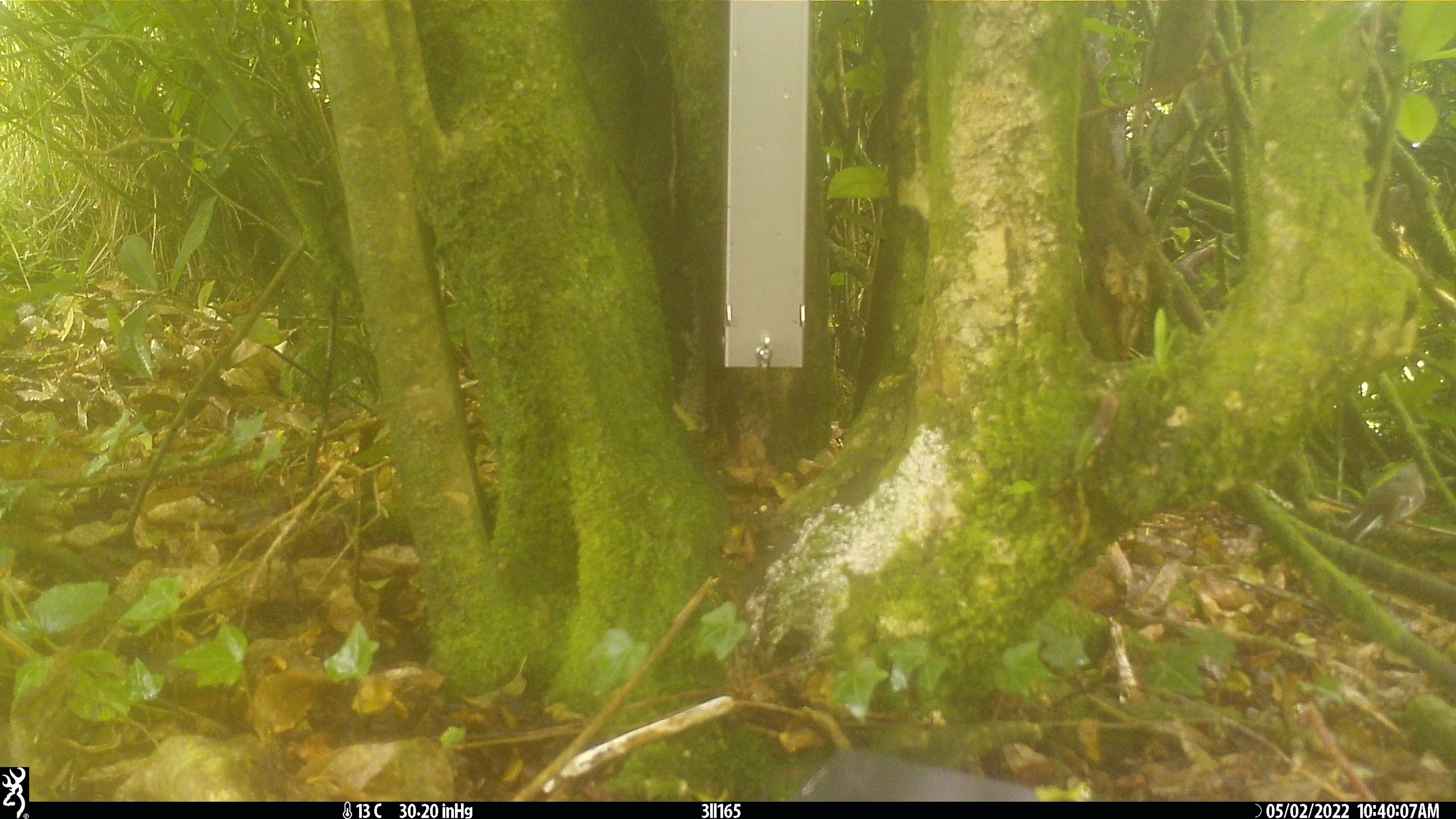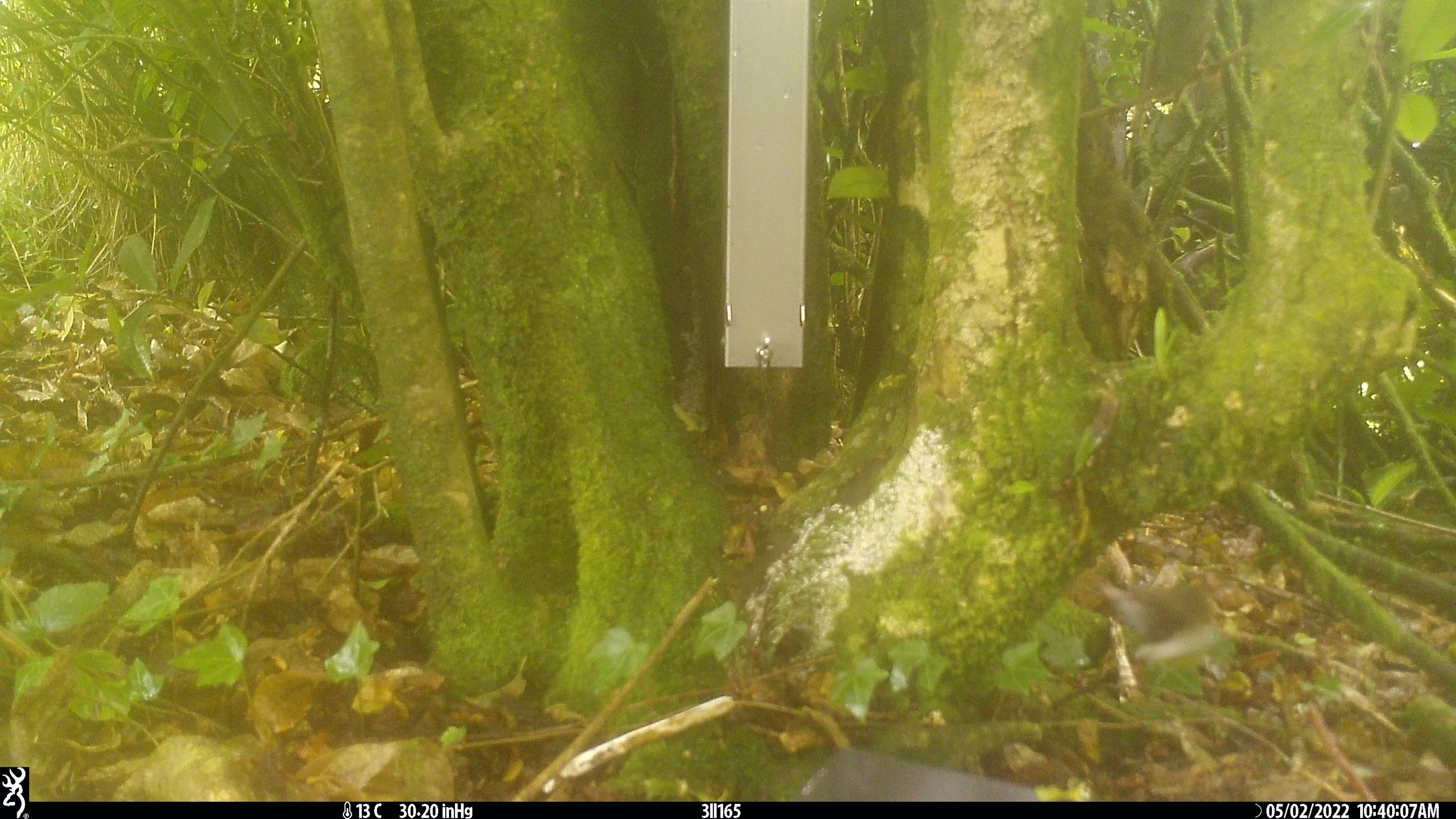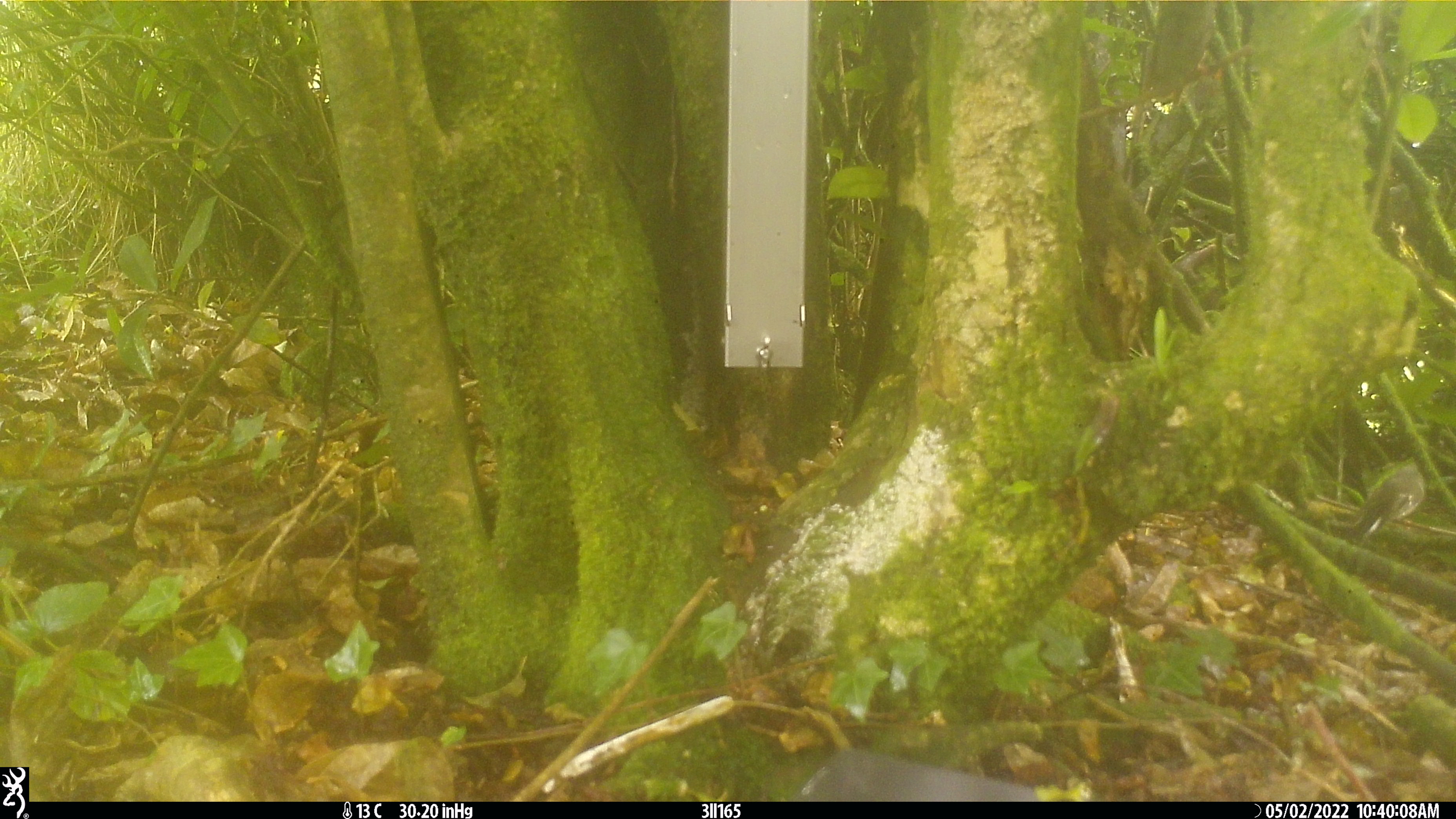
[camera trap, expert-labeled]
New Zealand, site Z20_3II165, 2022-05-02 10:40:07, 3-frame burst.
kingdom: Animalia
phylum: Chordata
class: Aves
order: Passeriformes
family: Petroicidae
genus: Petroica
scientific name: Petroica macrocephala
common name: tomtit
Tomtit (Petroica macrocephala).